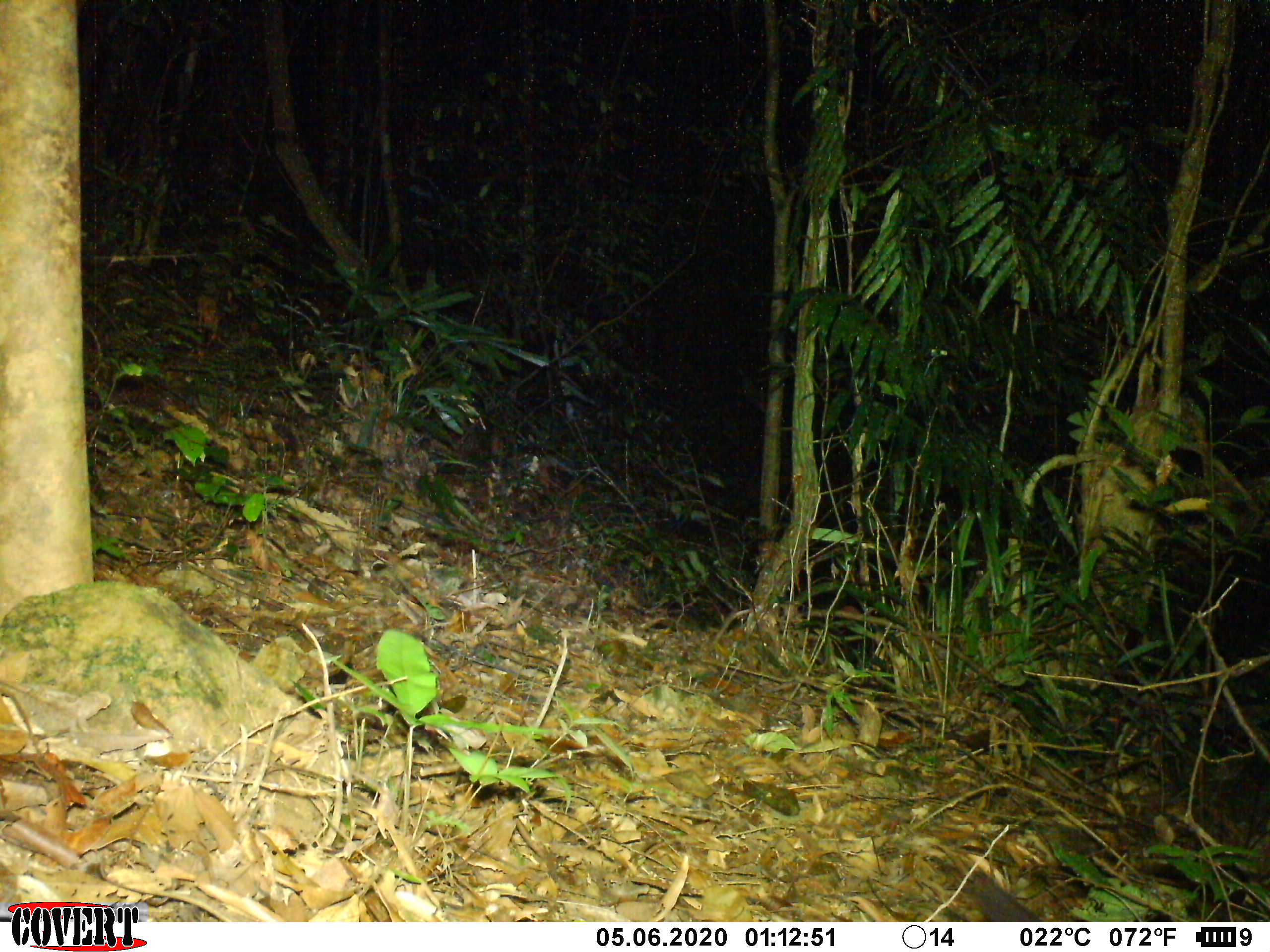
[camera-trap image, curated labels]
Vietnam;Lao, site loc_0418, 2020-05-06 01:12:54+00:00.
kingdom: Animalia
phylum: Chordata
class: Mammalia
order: Carnivora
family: Viverridae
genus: Paradoxurus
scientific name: Paradoxurus hermaphroditus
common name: common palm civet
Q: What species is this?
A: Common palm civet (Paradoxurus hermaphroditus).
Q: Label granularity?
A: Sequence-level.